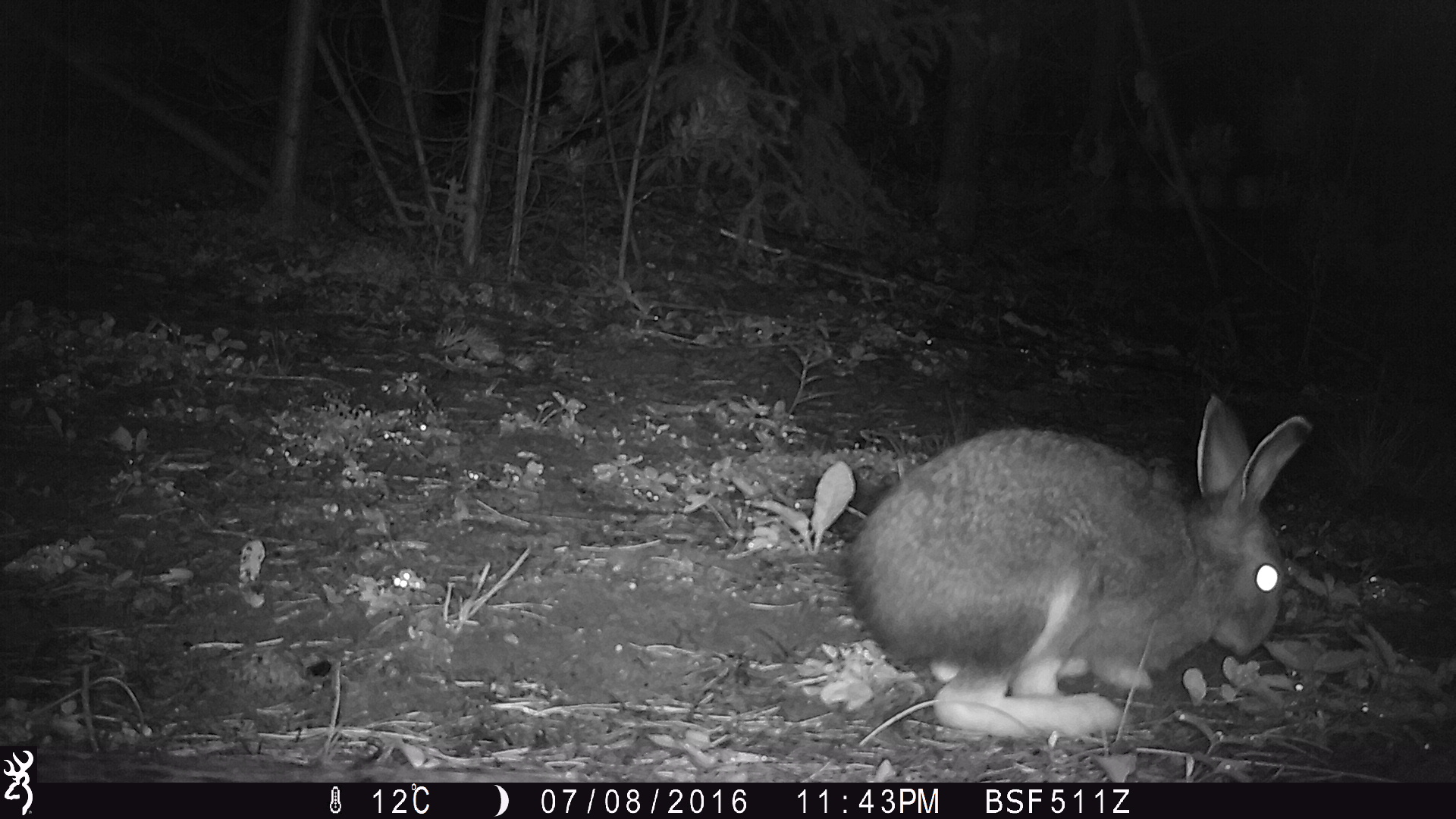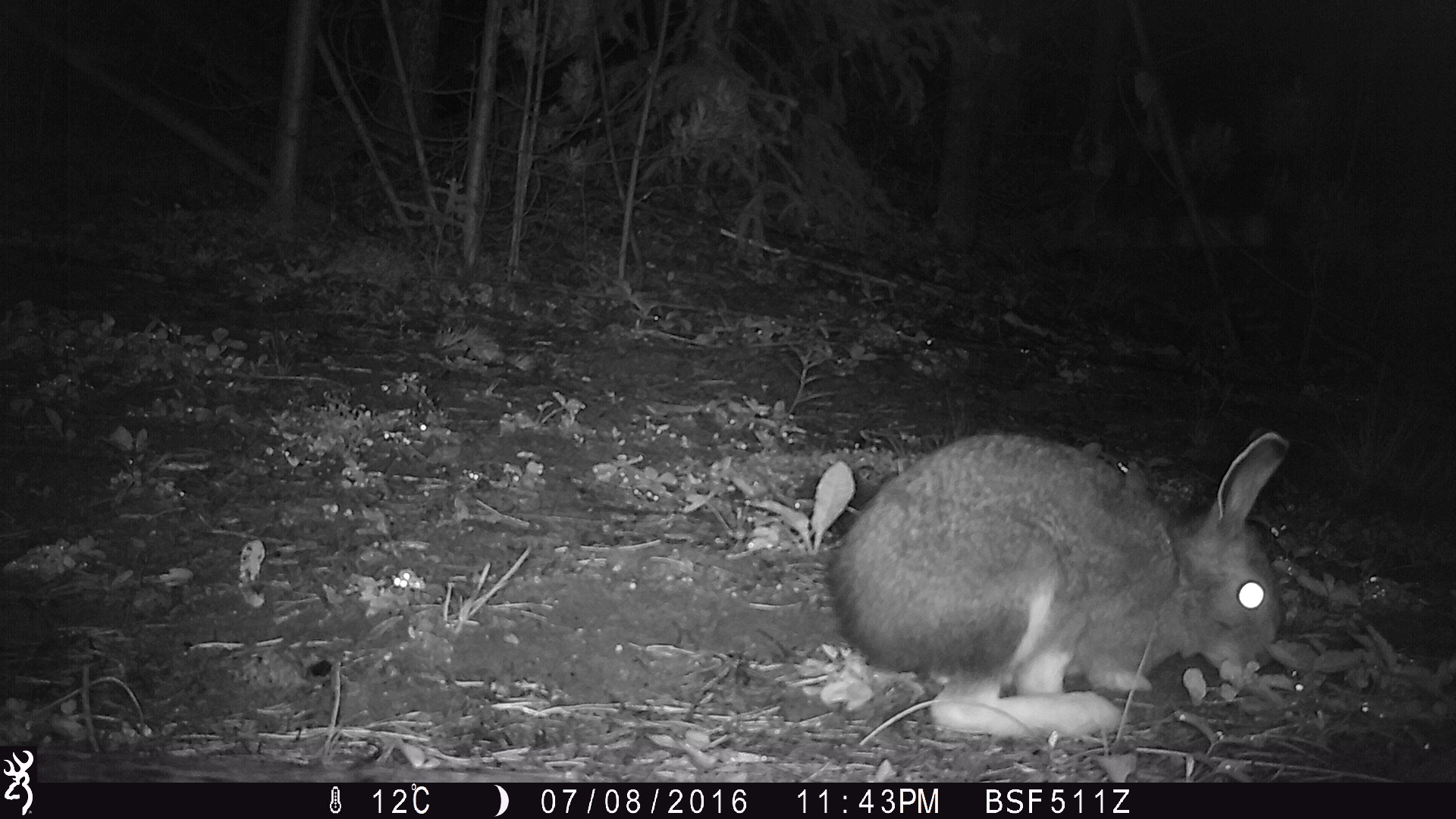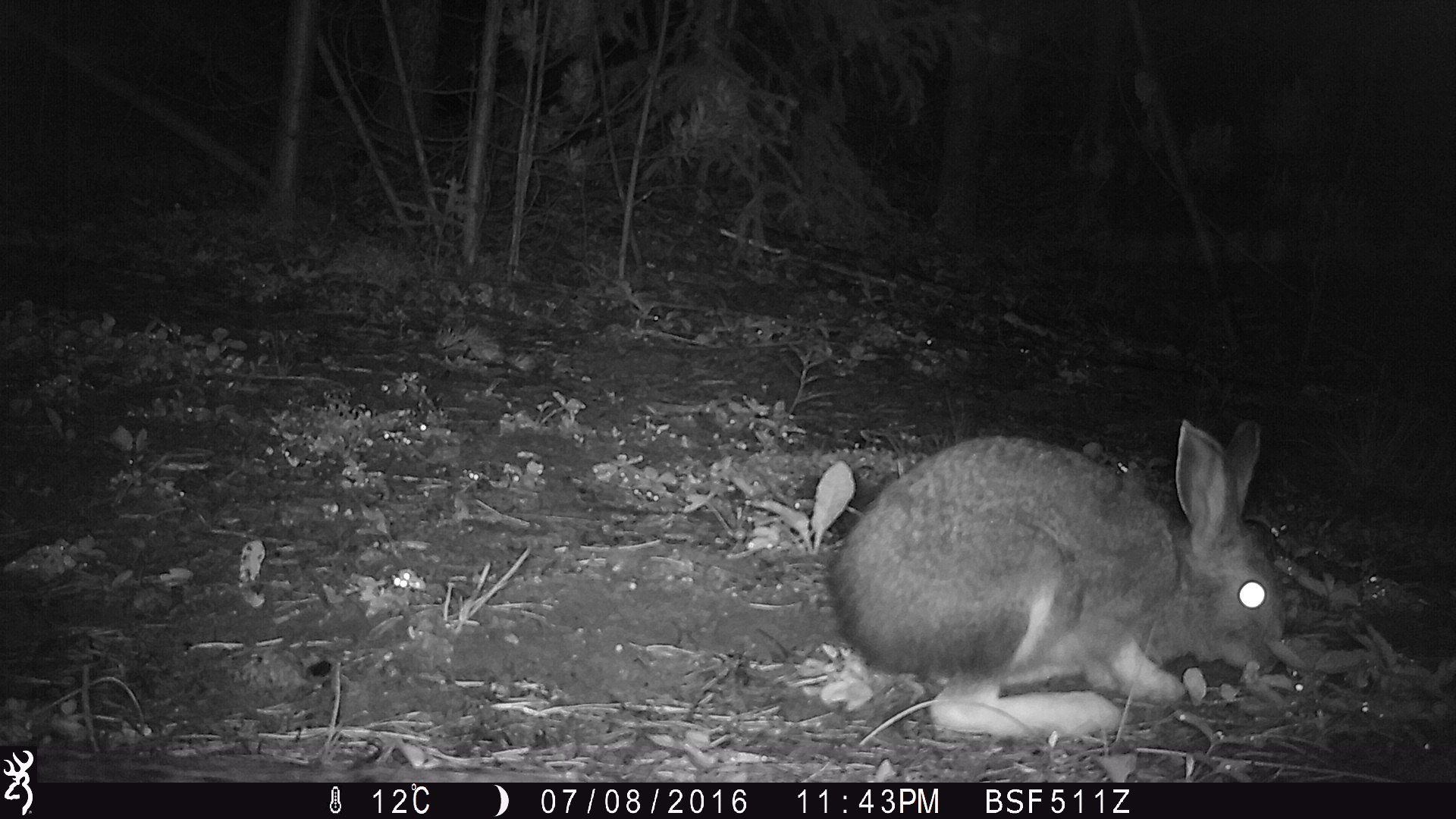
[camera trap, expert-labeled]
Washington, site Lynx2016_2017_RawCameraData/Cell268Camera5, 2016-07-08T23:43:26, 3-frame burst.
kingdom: Animalia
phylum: Chordata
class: Mammalia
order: Lagomorpha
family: Leporidae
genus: Lepus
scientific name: Lepus americanus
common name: snowshoe hare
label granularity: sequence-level